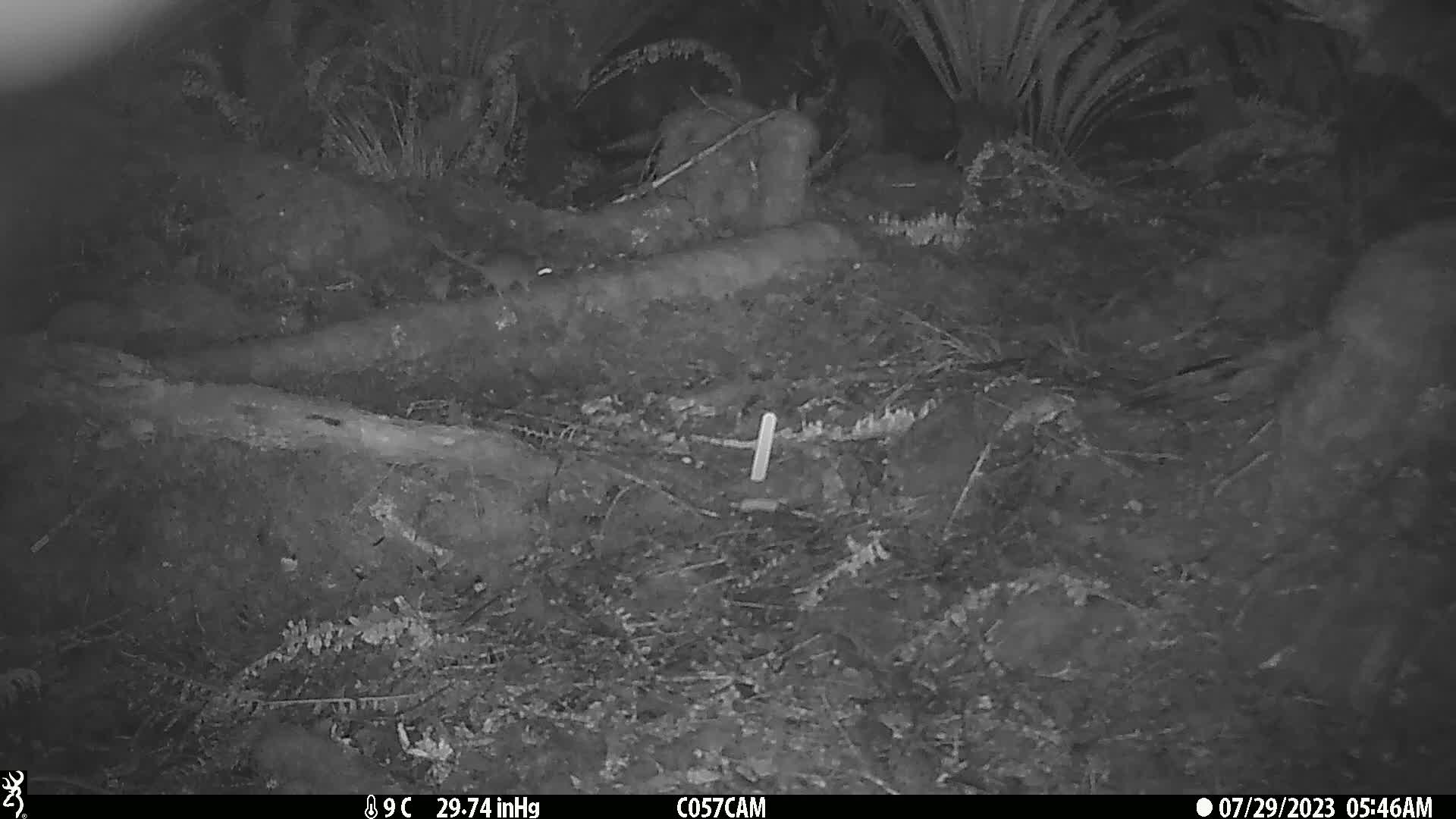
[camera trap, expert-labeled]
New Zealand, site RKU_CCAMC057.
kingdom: Animalia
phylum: Chordata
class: Mammalia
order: Rodentia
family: Muridae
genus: Rattus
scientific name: Rattus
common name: rat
Rat (Rattus).